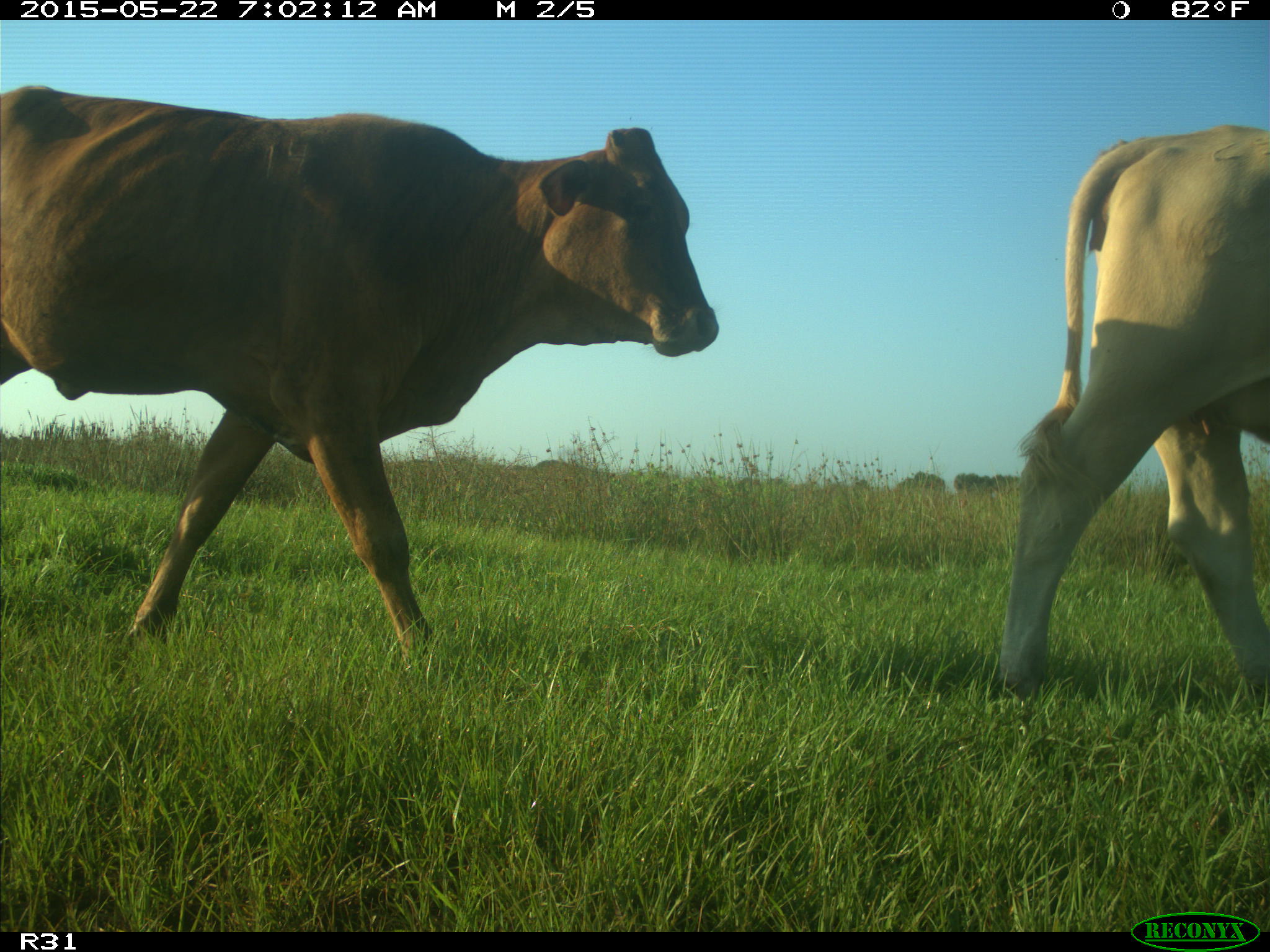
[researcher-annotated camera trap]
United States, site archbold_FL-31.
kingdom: Animalia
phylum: Chordata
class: Mammalia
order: Artiodactyla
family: Bovidae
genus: Bos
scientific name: Bos taurus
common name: domestic cow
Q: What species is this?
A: Bos taurus (domestic cow).